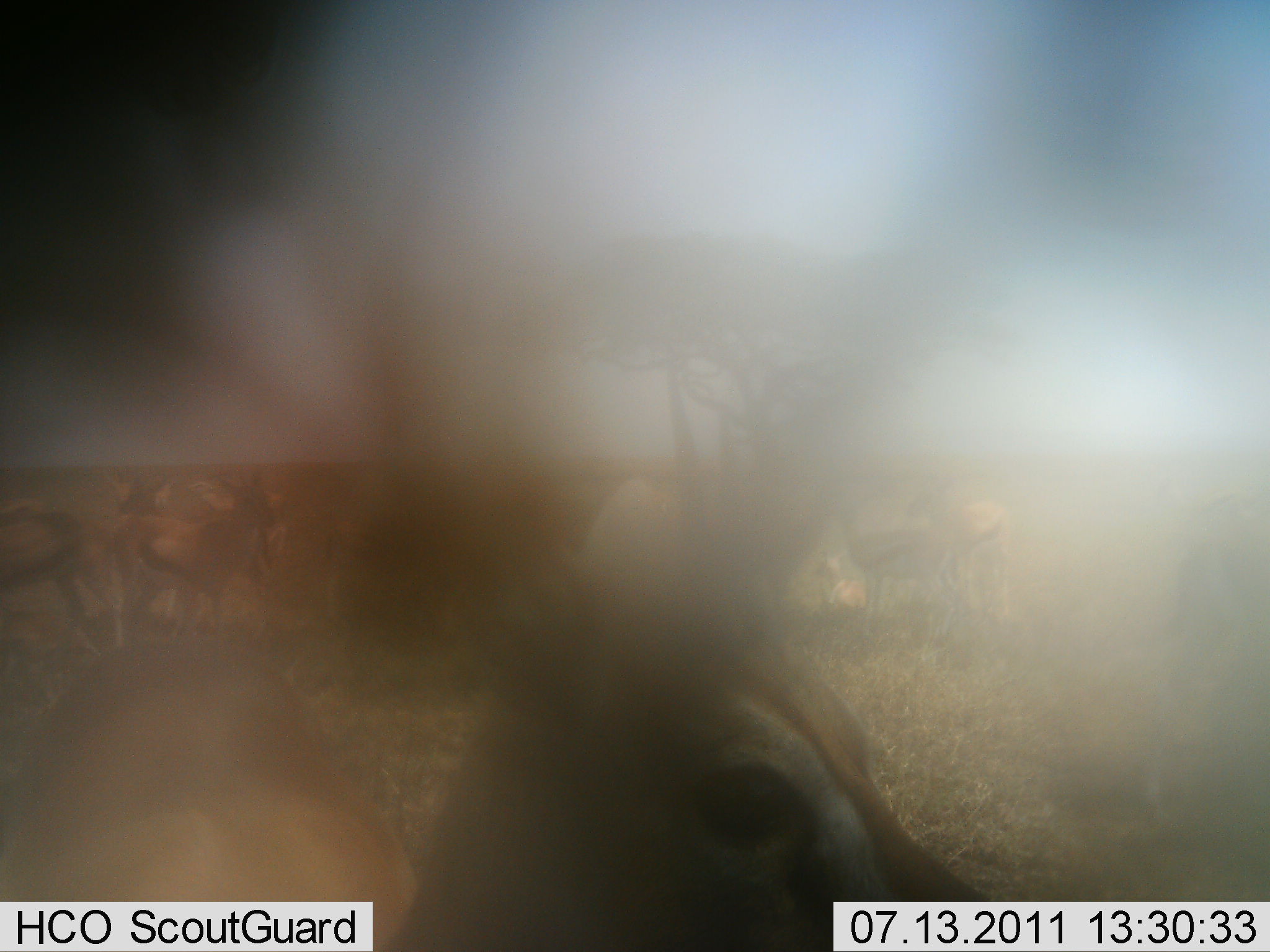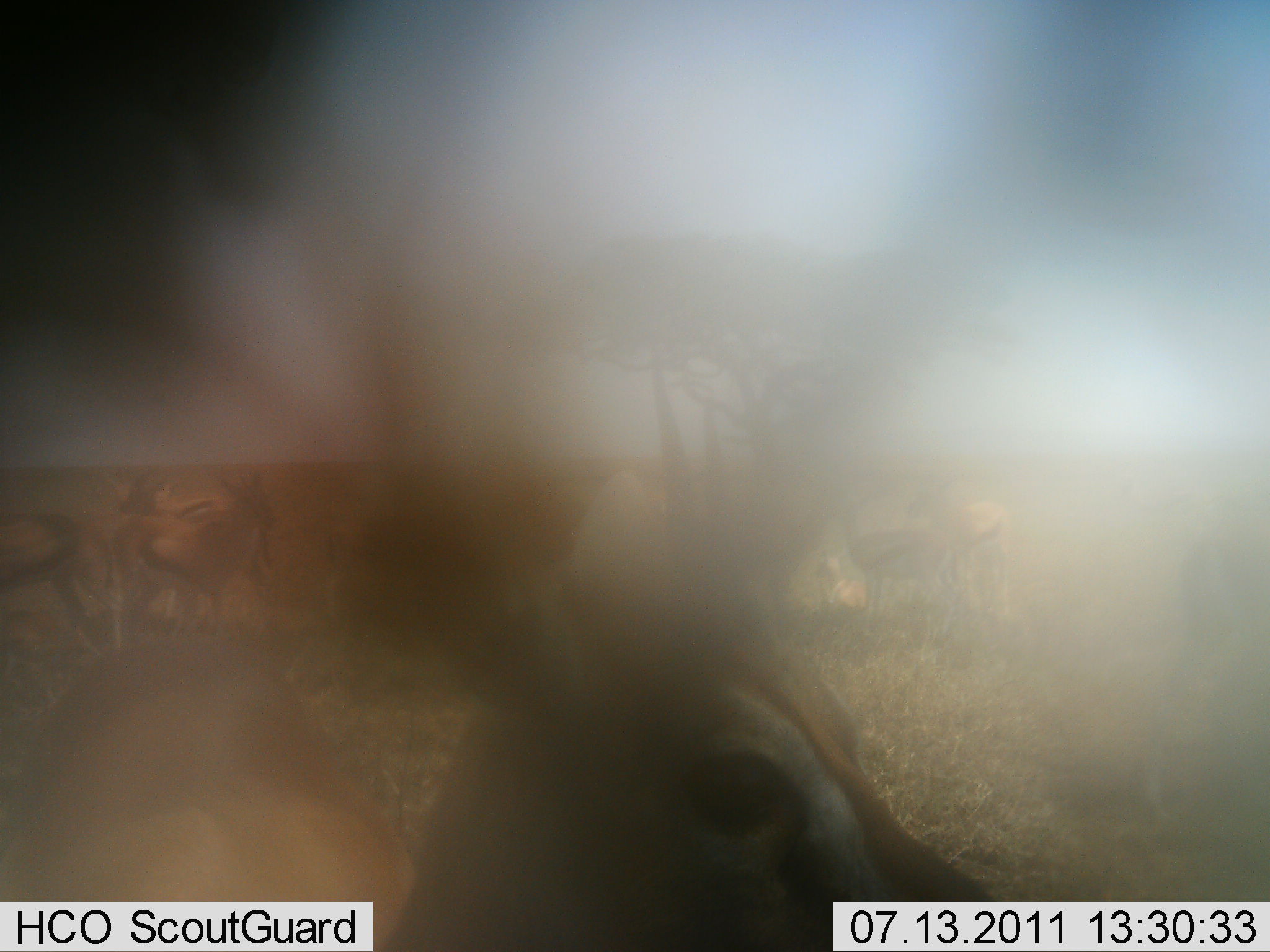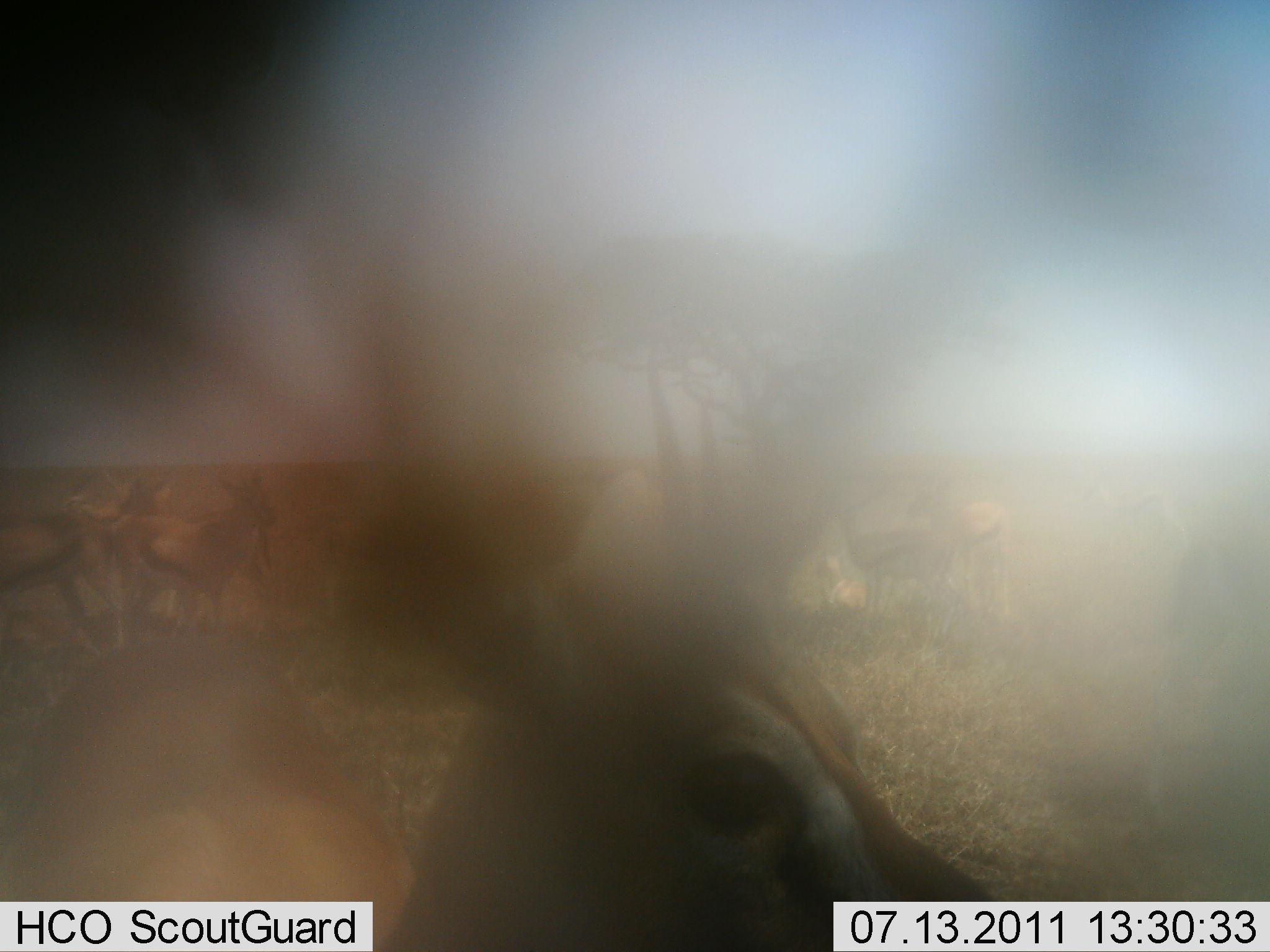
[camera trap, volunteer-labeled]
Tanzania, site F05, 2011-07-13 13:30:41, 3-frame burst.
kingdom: Animalia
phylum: Chordata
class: Mammalia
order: Artiodactyla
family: Bovidae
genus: Eudorcas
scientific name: Eudorcas thomsonii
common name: thomson's gazelle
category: gazellethomsons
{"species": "gazellethomsons (thomson's gazelle) (Eudorcas thomsonii)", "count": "8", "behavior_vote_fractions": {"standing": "82%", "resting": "27%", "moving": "18%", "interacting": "0%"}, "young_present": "0%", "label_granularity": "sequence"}